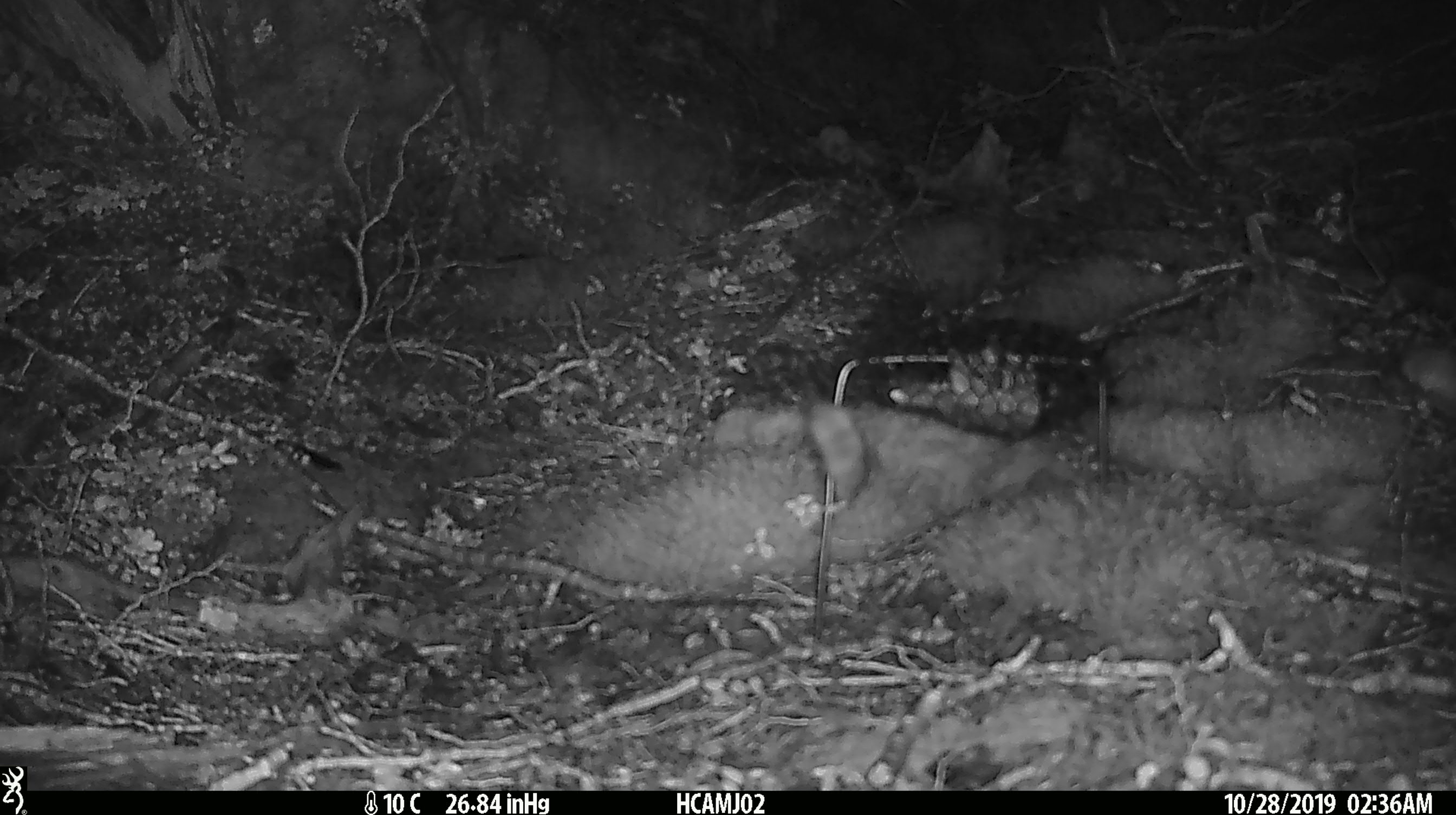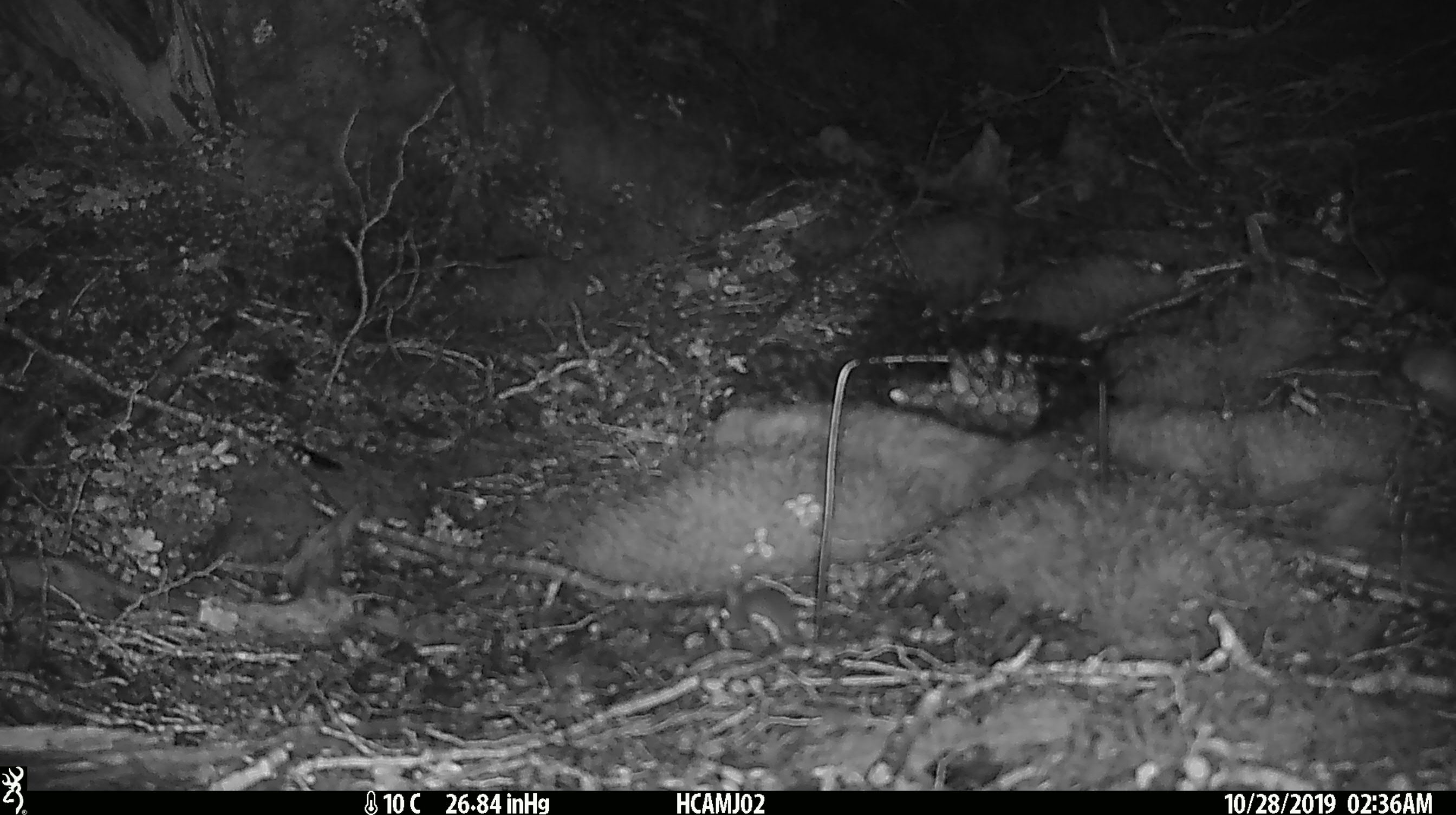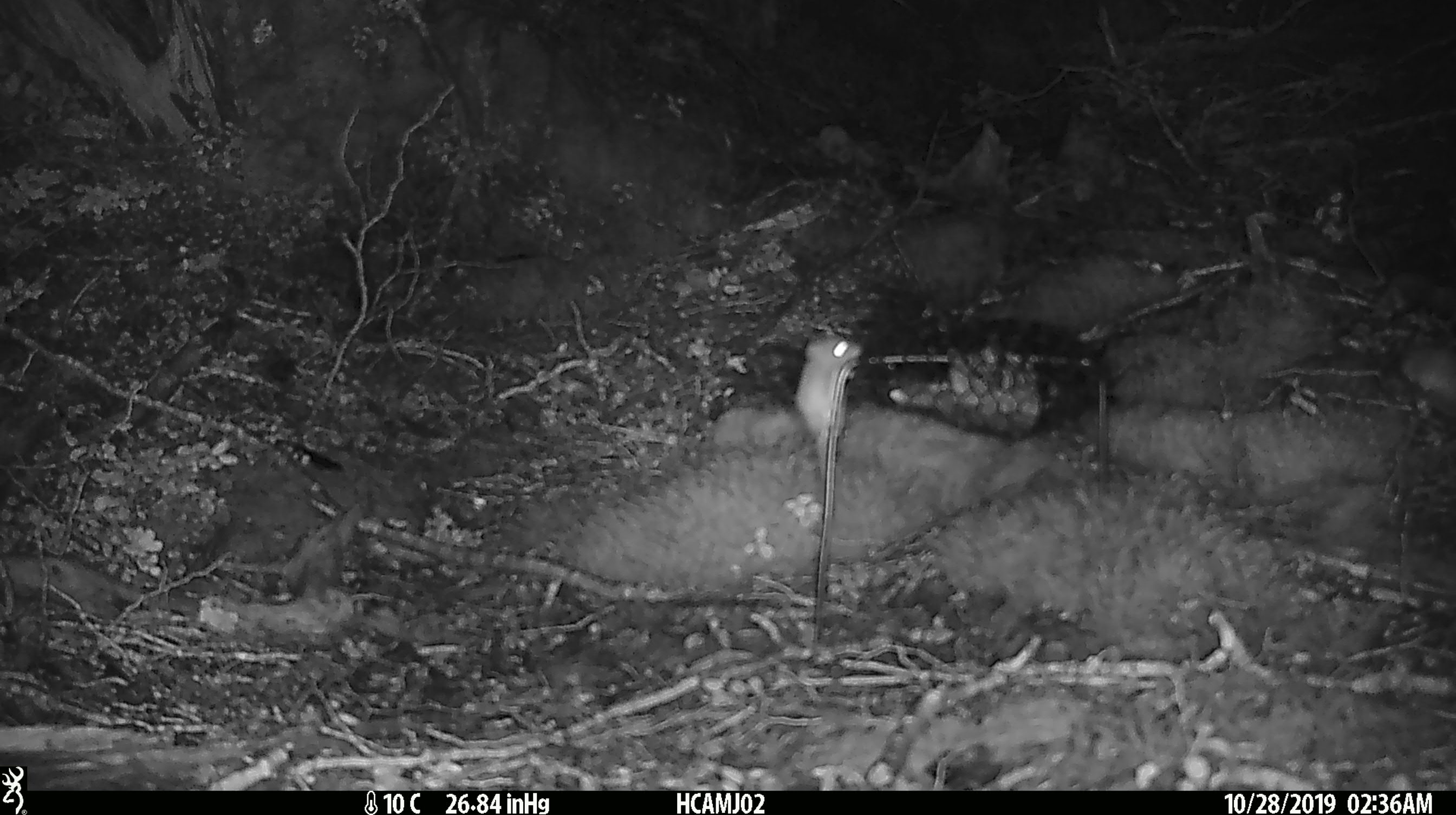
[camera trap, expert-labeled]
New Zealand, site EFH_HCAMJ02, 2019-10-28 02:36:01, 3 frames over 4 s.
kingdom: Animalia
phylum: Chordata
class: Mammalia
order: Rodentia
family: Muridae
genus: Mus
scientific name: Mus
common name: mouse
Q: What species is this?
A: Mouse (Mus).